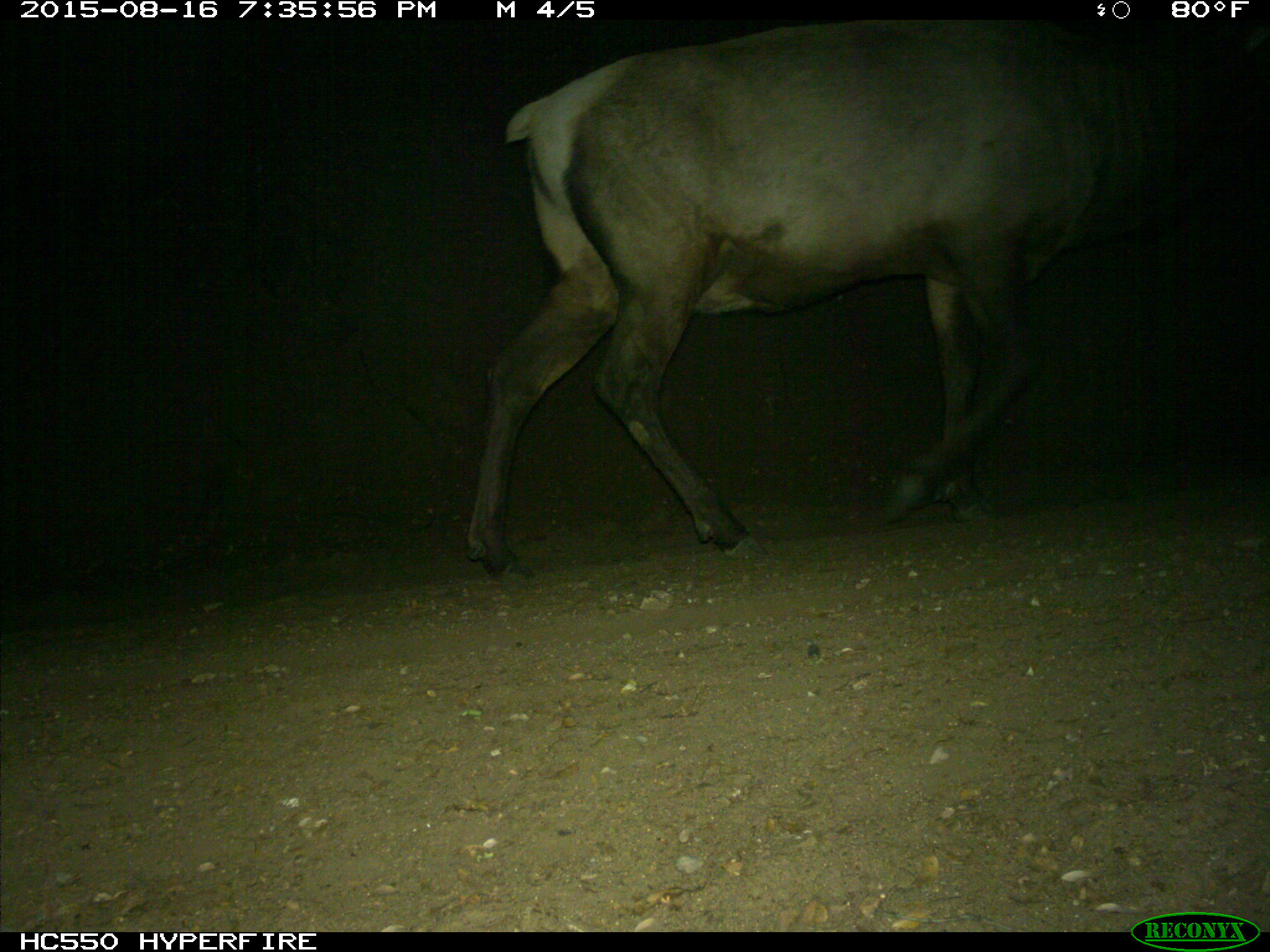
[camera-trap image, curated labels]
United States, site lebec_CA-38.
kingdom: Animalia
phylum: Chordata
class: Mammalia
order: Artiodactyla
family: Cervidae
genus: Cervus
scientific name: Cervus canadensis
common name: elk